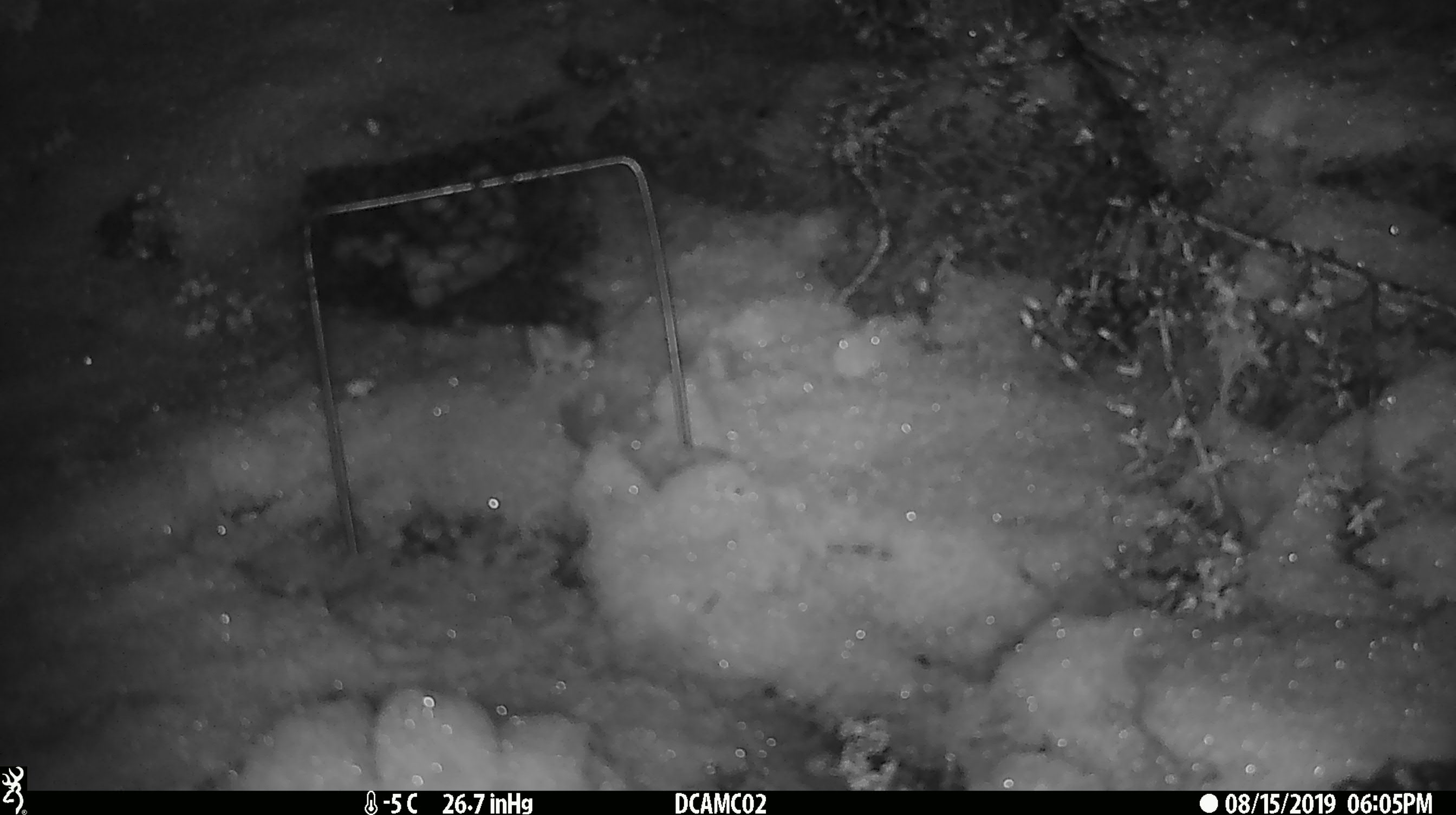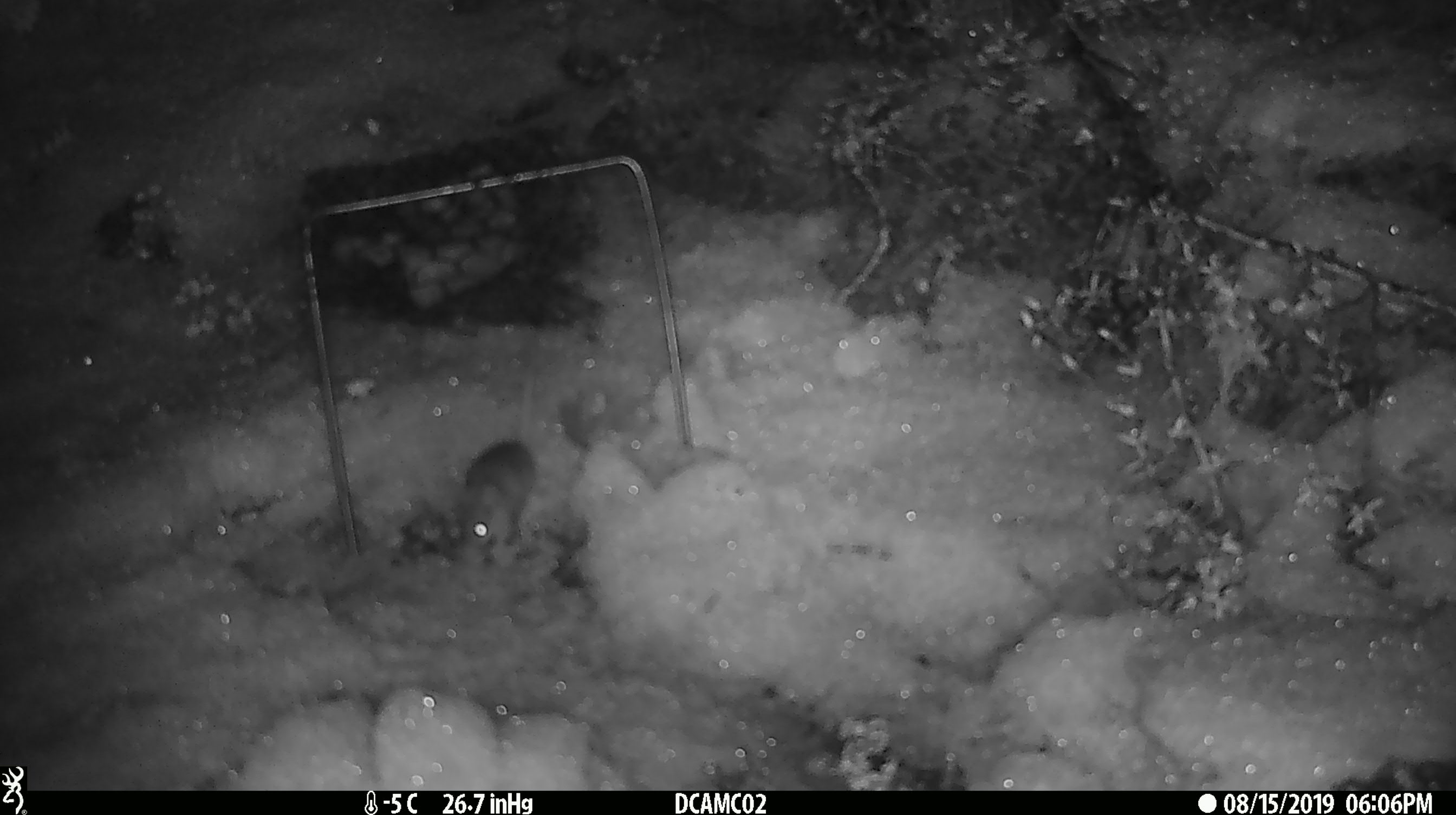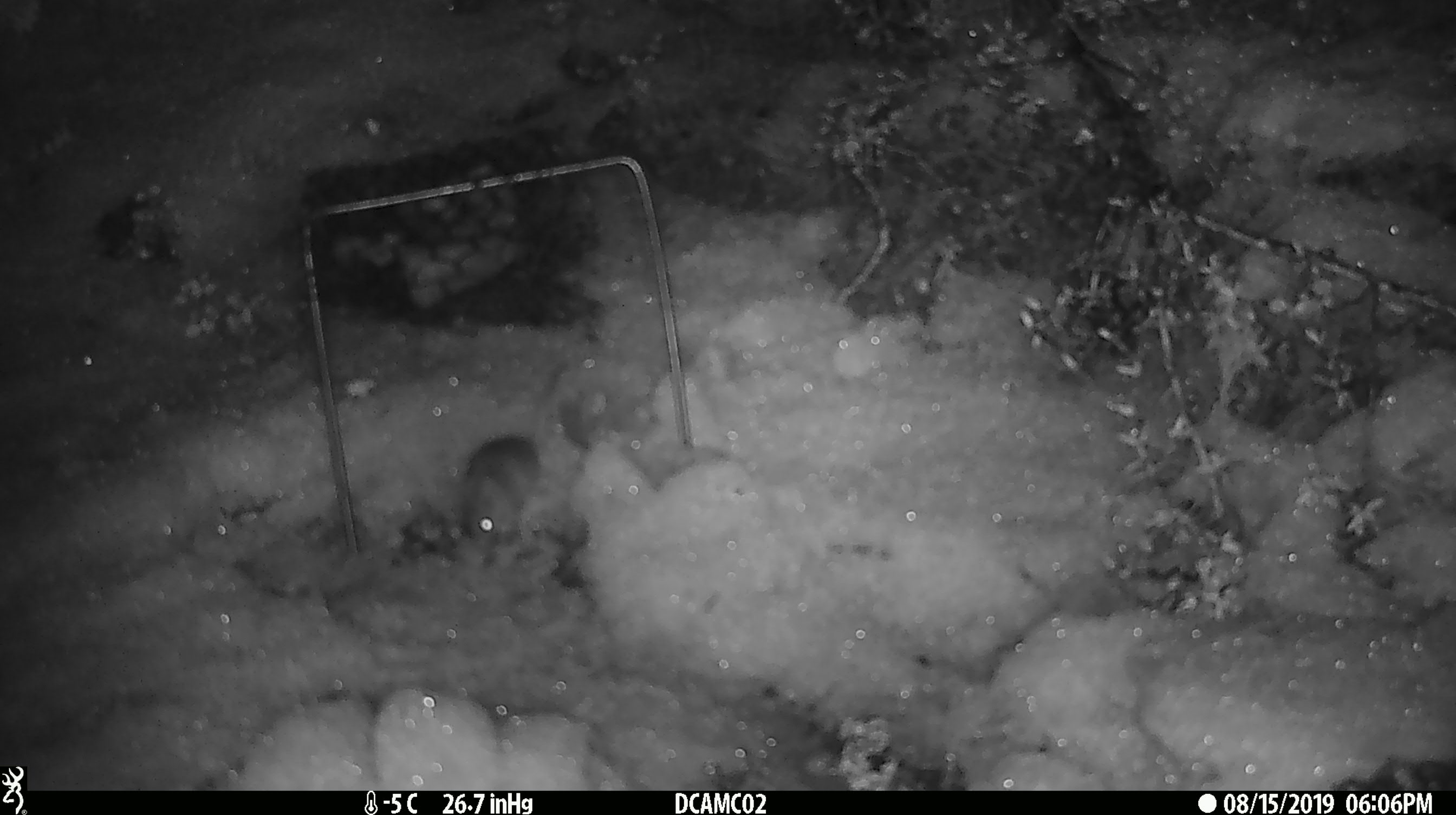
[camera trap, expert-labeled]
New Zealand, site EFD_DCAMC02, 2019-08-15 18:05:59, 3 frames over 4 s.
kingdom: Animalia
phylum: Chordata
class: Mammalia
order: Rodentia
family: Muridae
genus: Mus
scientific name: Mus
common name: mouse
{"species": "mouse (Mus)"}